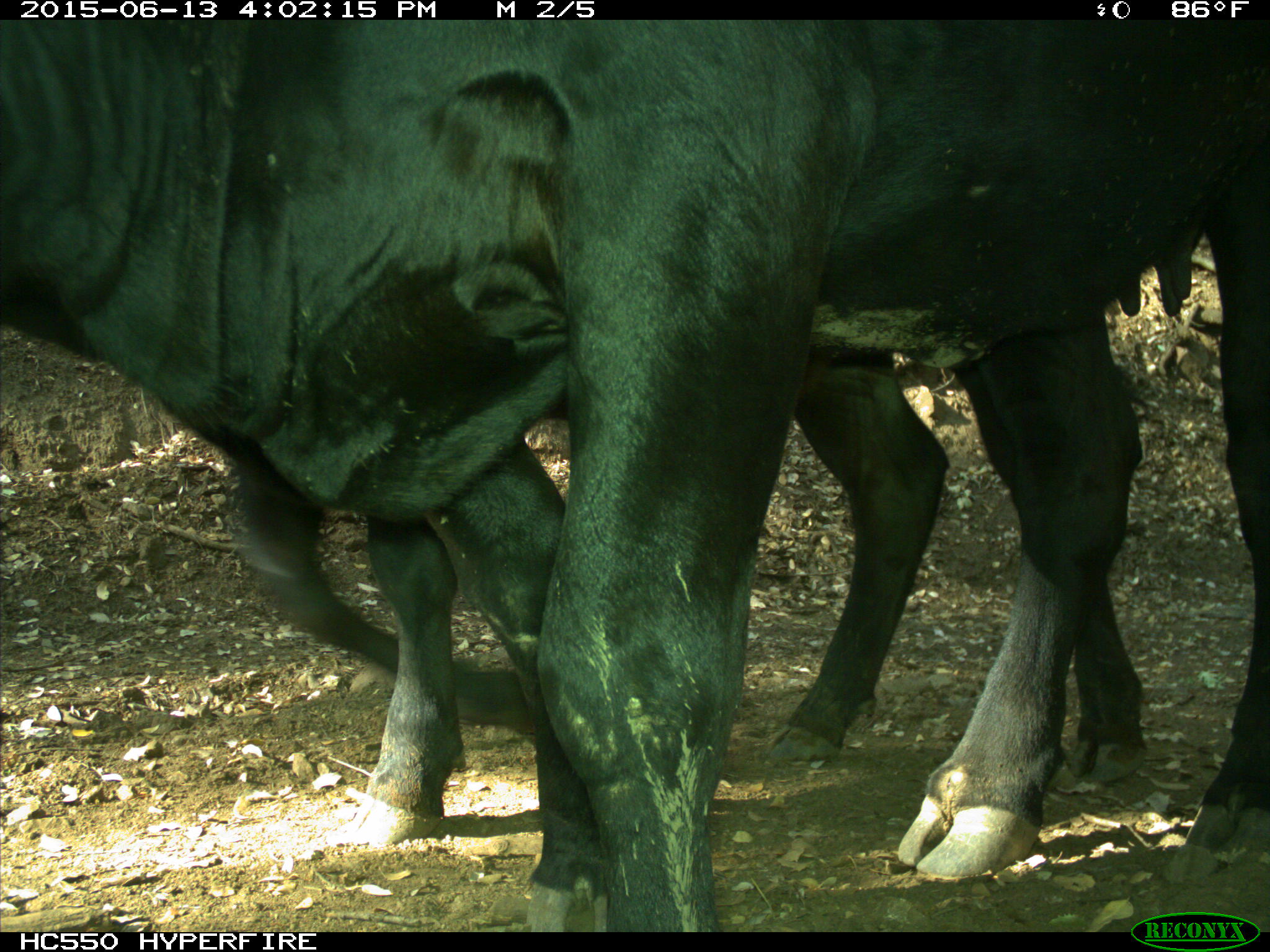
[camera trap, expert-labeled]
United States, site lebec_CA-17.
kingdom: Animalia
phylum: Chordata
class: Mammalia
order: Artiodactyla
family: Bovidae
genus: Bos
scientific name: Bos taurus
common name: domestic cow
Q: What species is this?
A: Bos taurus (domestic cow).